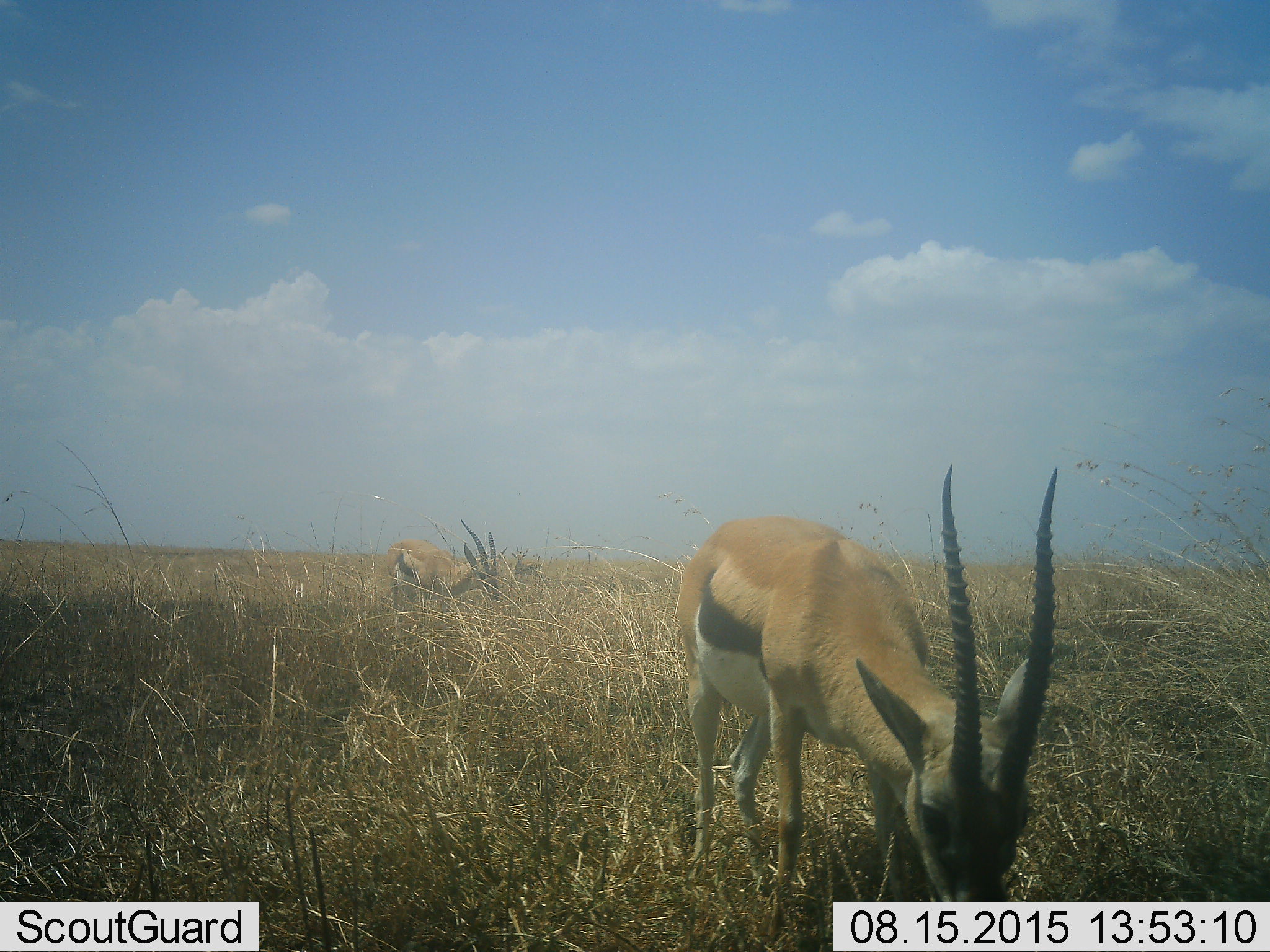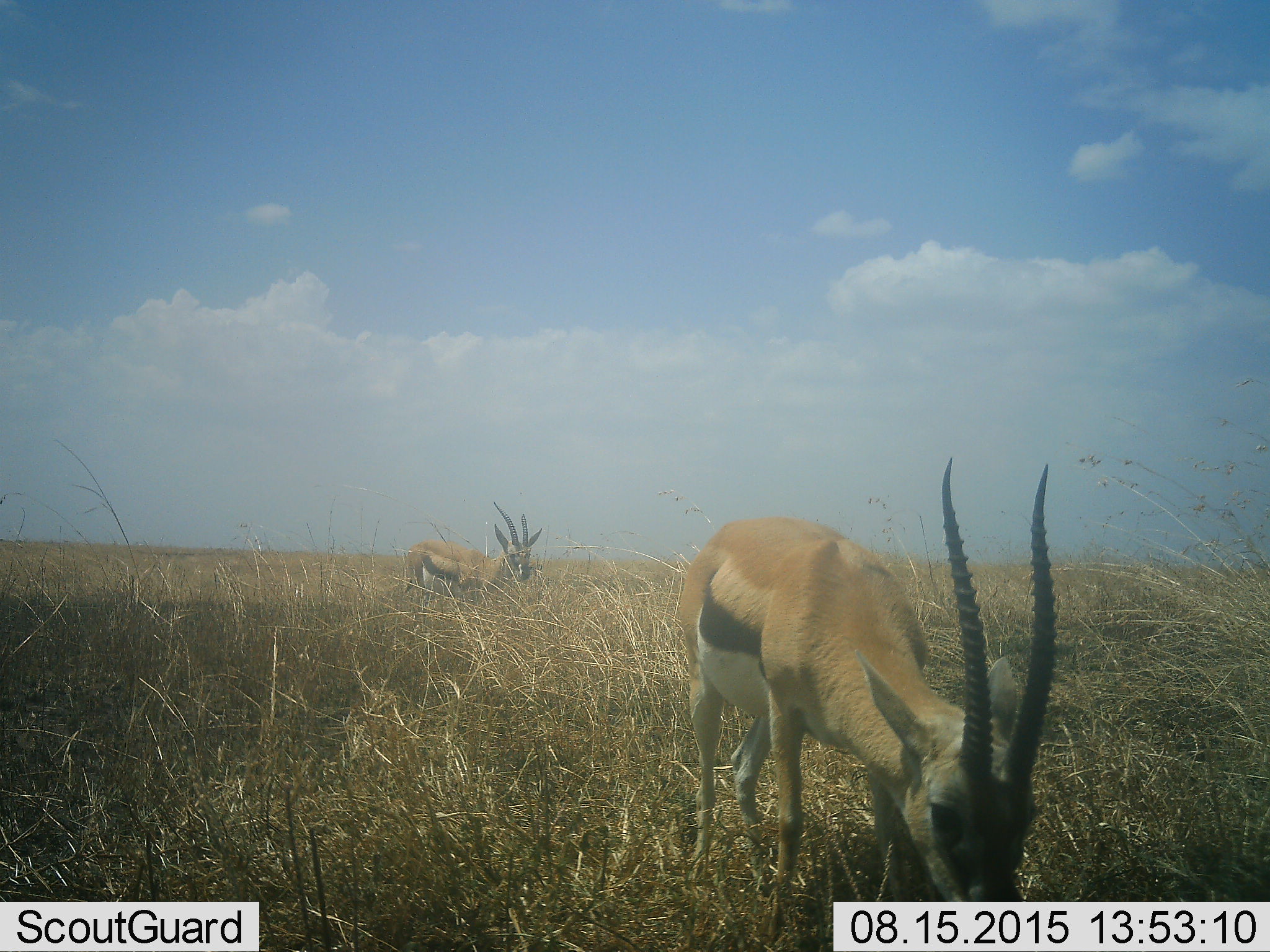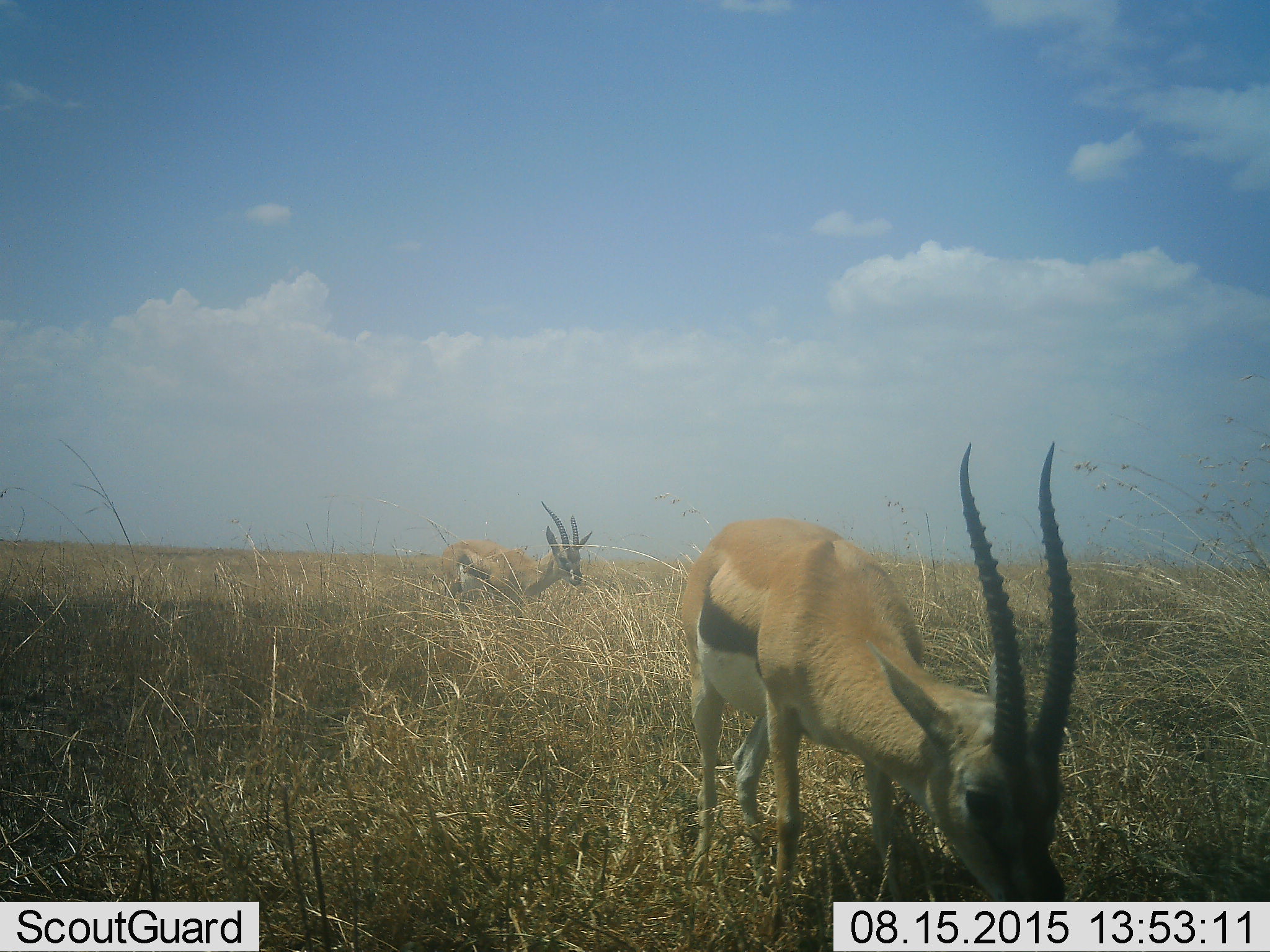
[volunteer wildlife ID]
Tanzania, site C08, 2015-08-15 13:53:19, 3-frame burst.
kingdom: Animalia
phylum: Chordata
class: Mammalia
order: Artiodactyla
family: Bovidae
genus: Eudorcas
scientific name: Eudorcas thomsonii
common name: thomson's gazelle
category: gazellethomsons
Gazellethomsons (thomson's gazelle) (Eudorcas thomsonii), count 3. Behavior (volunteer vote fractions): standing 40%, resting 0%, moving 47%, interacting 7%. Young present (vote fraction): 0%. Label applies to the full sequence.